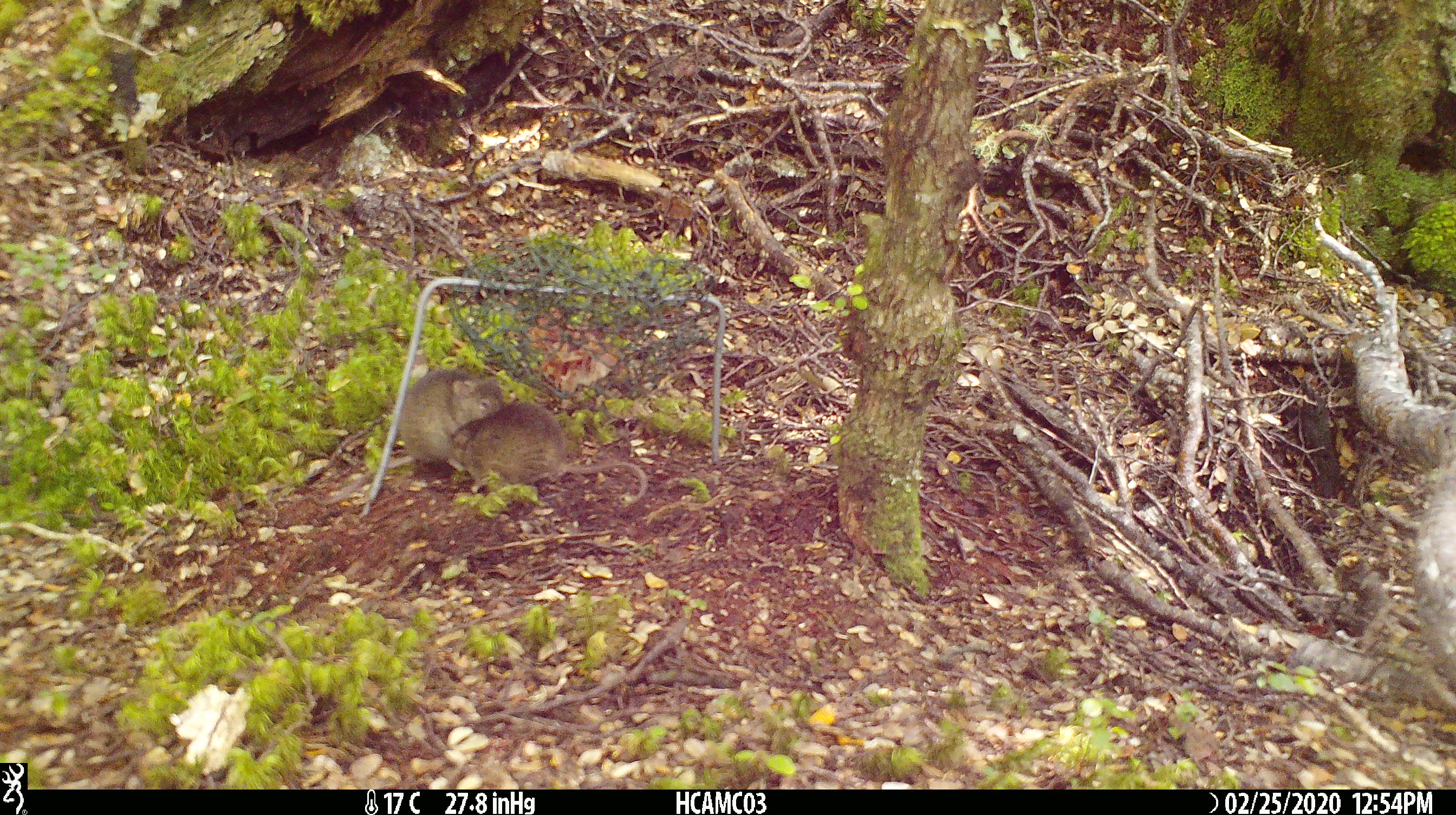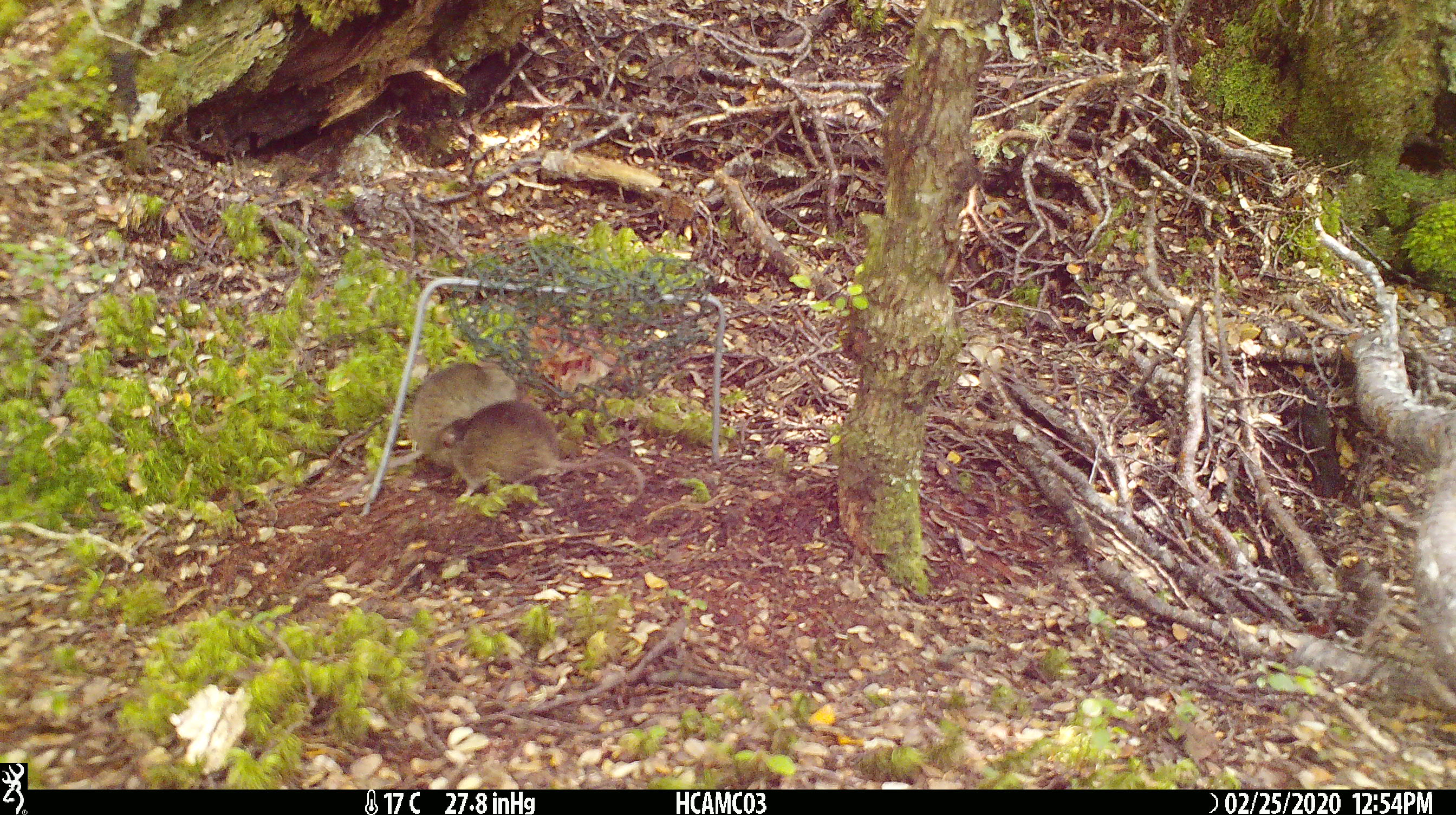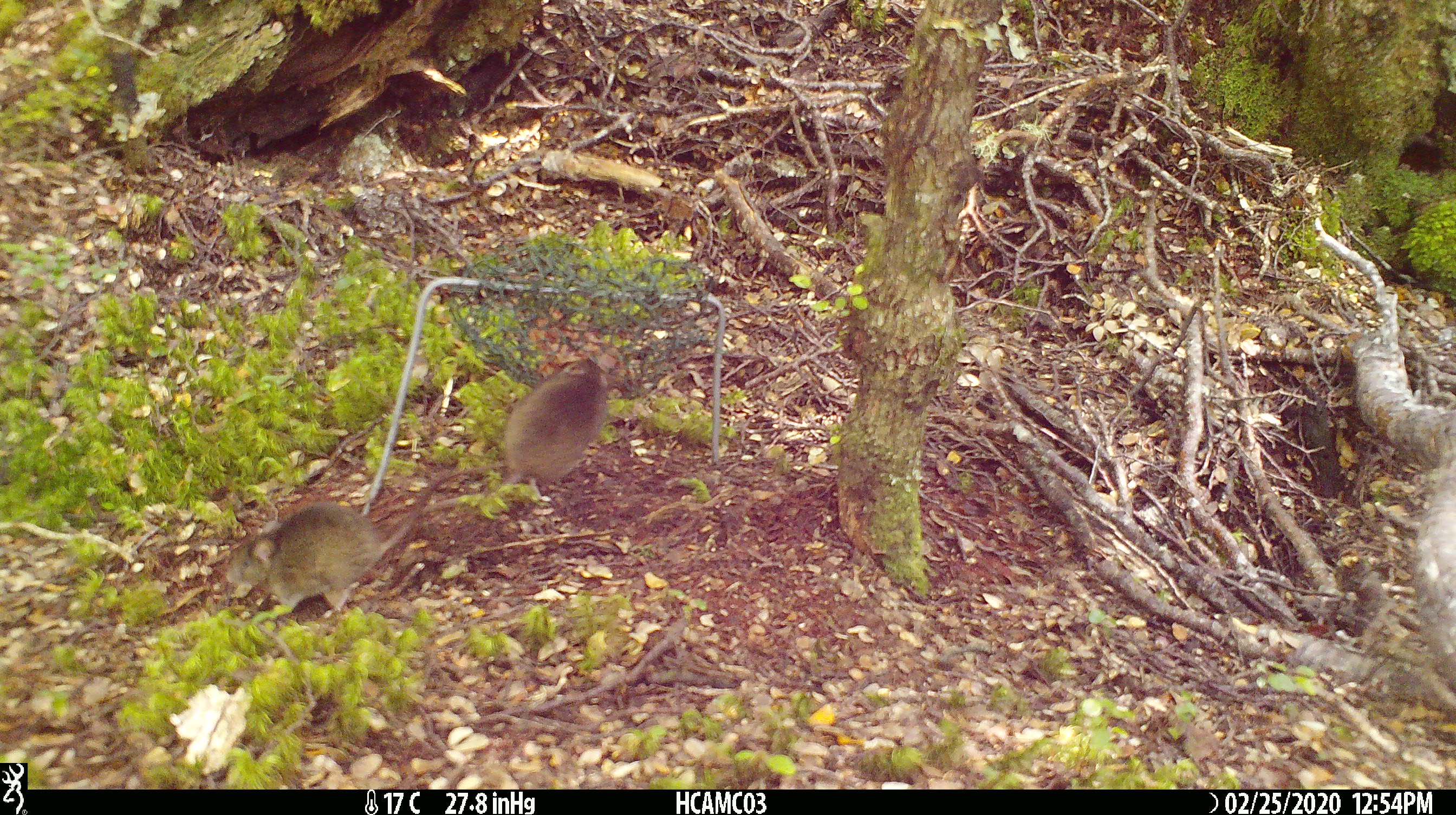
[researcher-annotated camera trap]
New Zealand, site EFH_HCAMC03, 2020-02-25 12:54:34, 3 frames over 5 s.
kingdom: Animalia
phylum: Chordata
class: Mammalia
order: Rodentia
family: Muridae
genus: Mus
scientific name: Mus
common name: mouse